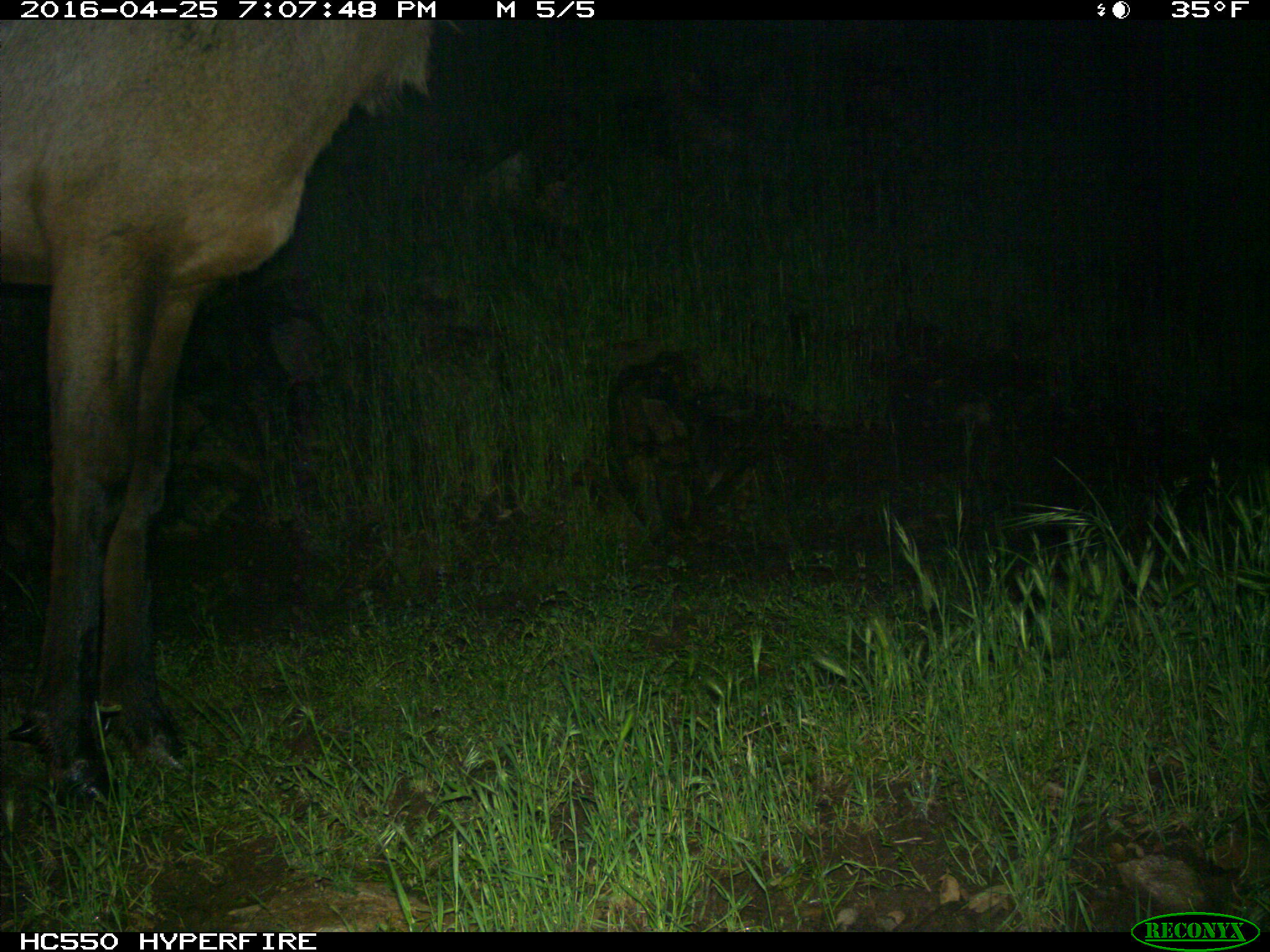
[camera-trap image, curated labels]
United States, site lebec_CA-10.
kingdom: Animalia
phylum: Chordata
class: Mammalia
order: Artiodactyla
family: Cervidae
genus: Cervus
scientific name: Cervus canadensis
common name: elk